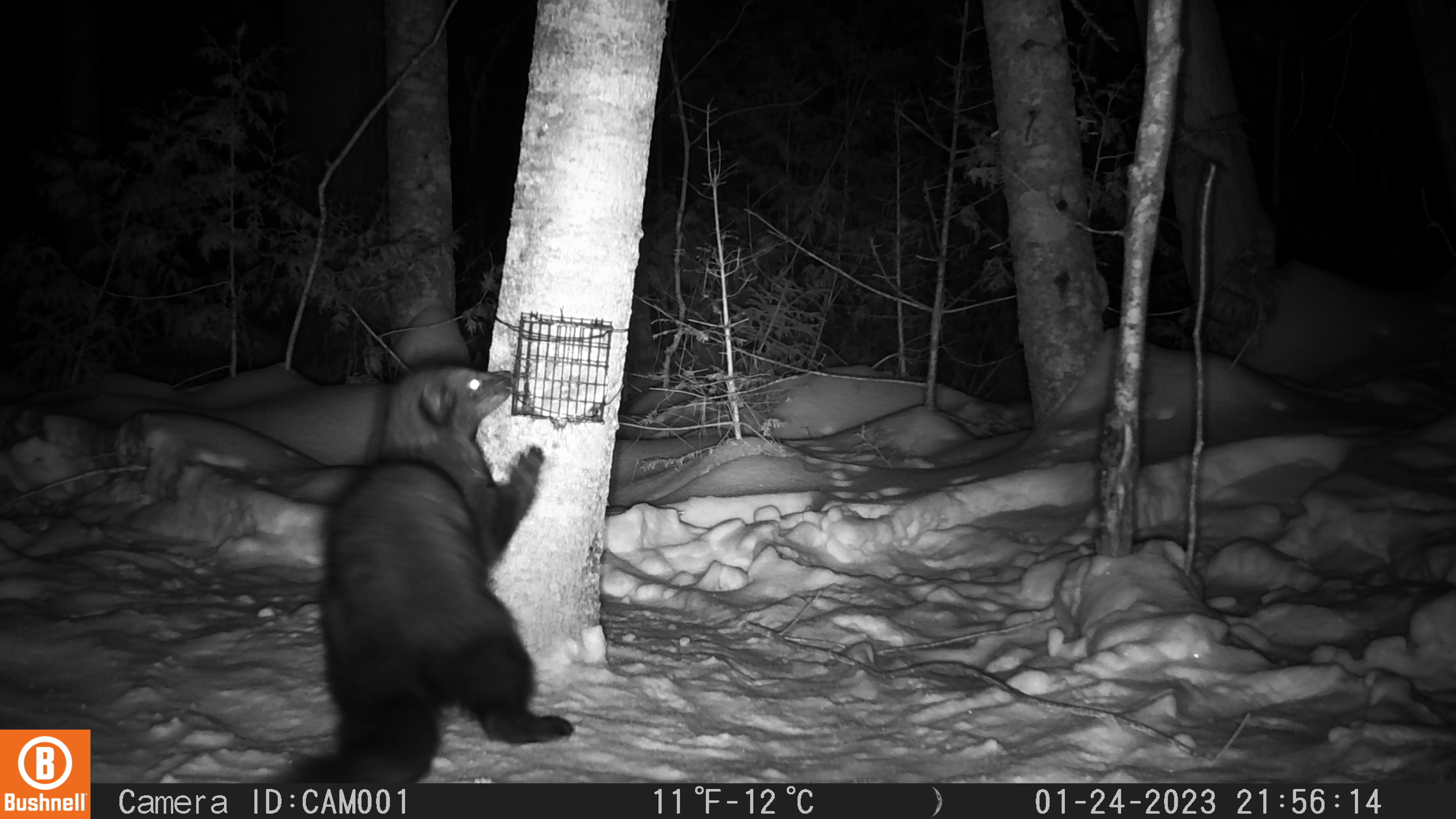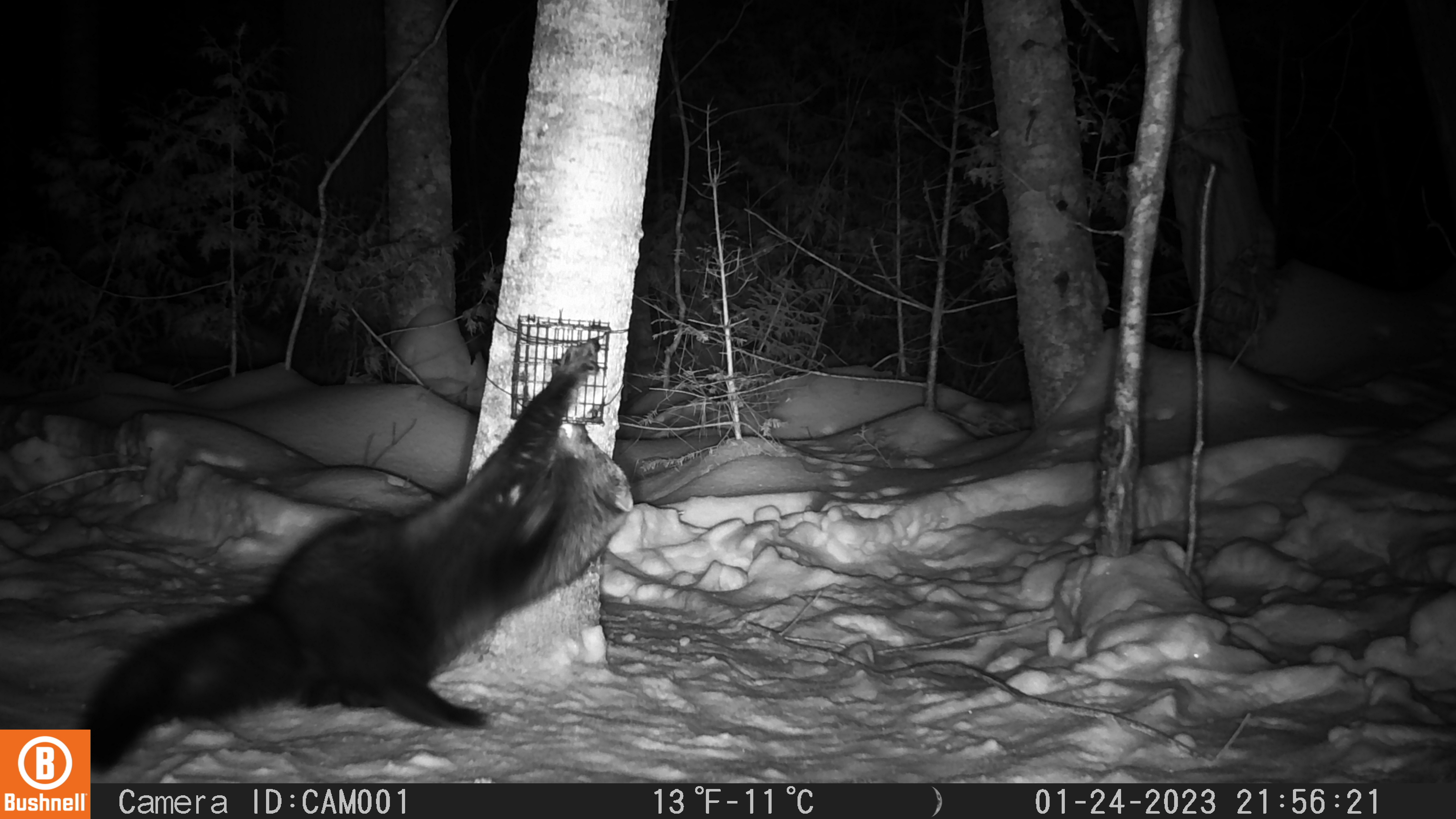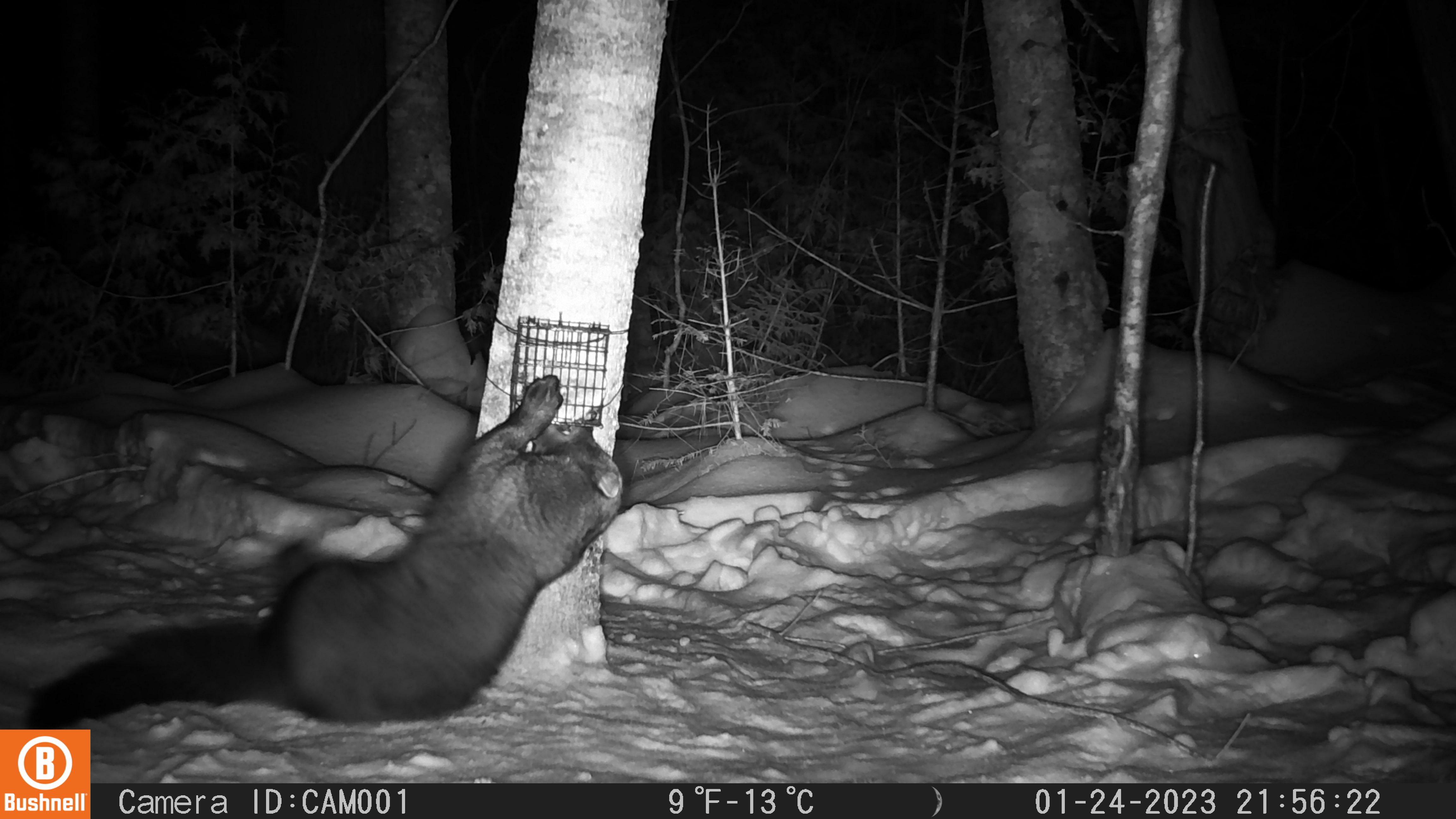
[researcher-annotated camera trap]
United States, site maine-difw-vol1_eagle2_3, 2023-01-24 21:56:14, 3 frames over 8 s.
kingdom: Animalia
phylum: Chordata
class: Mammalia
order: Carnivora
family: Mustelidae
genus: Pekania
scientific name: Pekania pennanti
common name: fisher